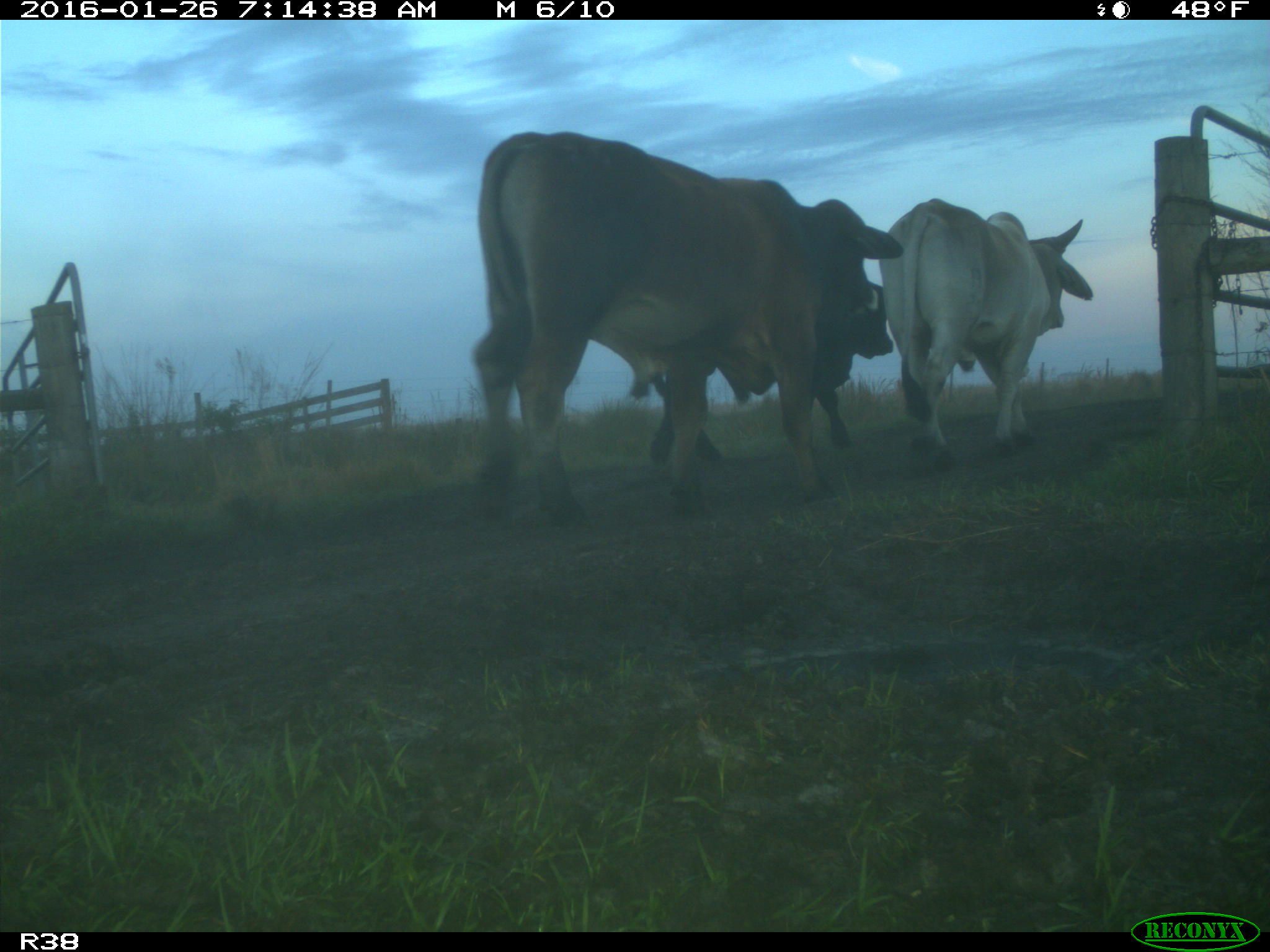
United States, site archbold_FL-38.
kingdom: Animalia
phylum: Chordata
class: Mammalia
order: Artiodactyla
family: Bovidae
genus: Bos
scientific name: Bos taurus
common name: domestic cow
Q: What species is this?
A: Bos taurus (domestic cow).